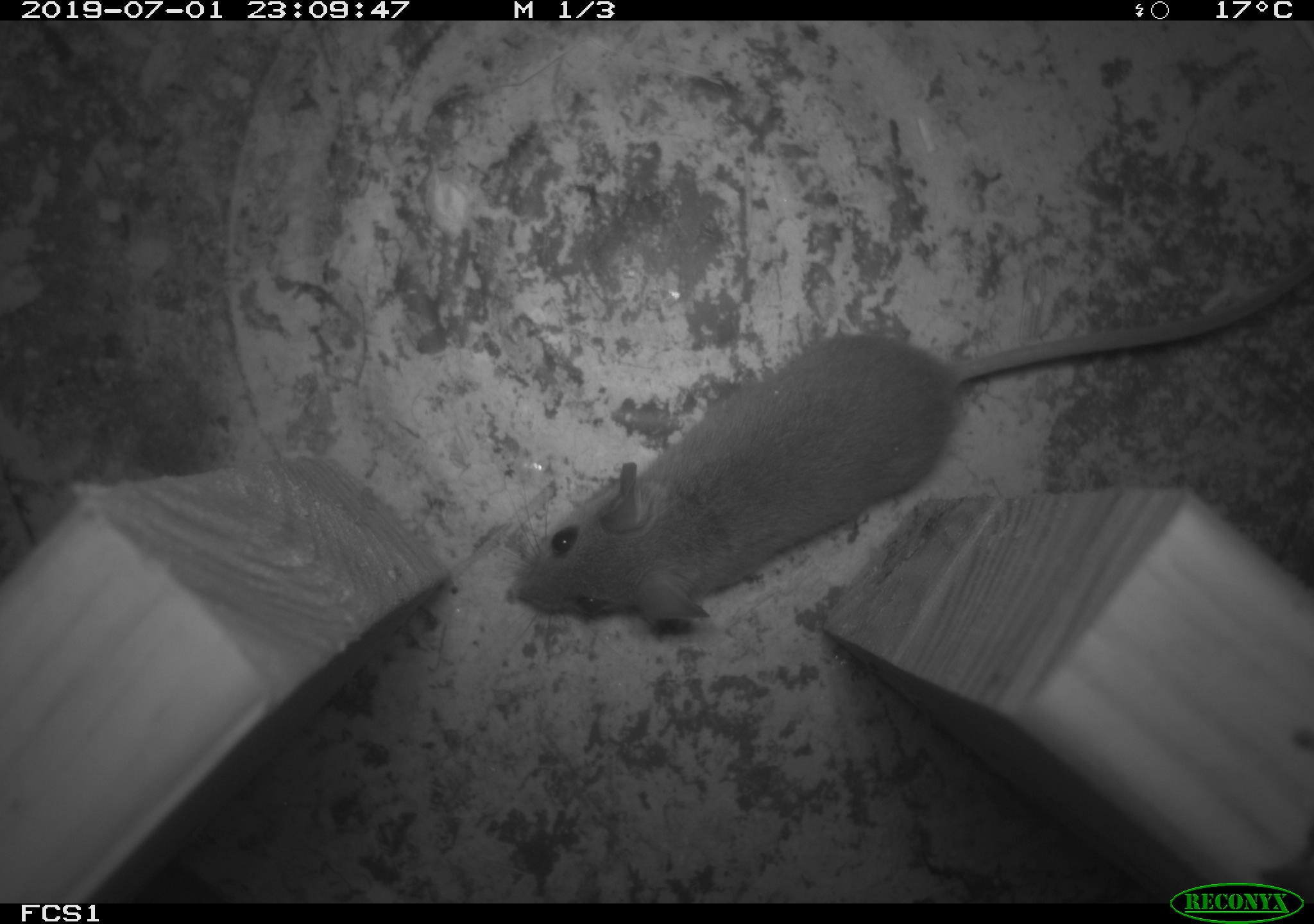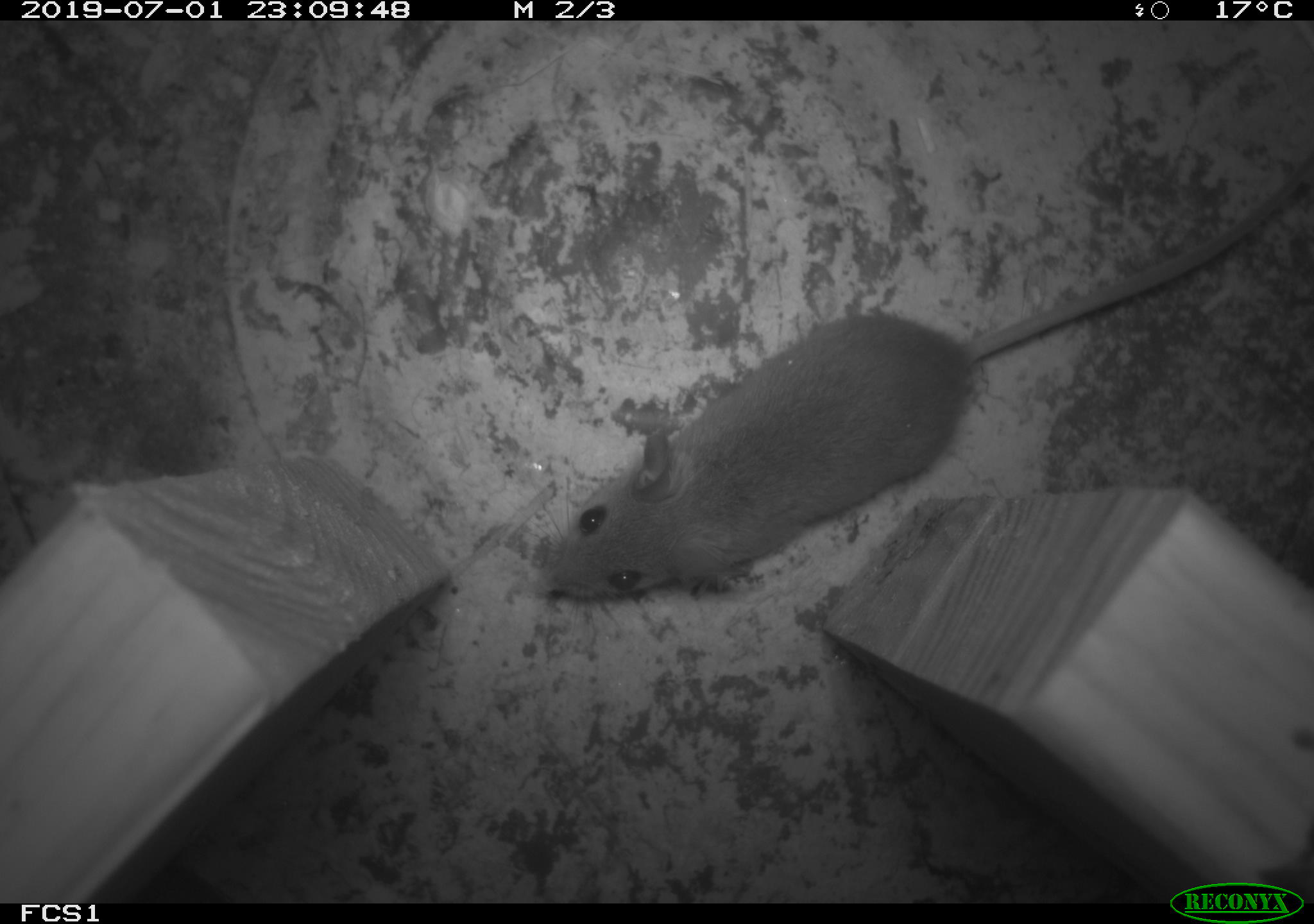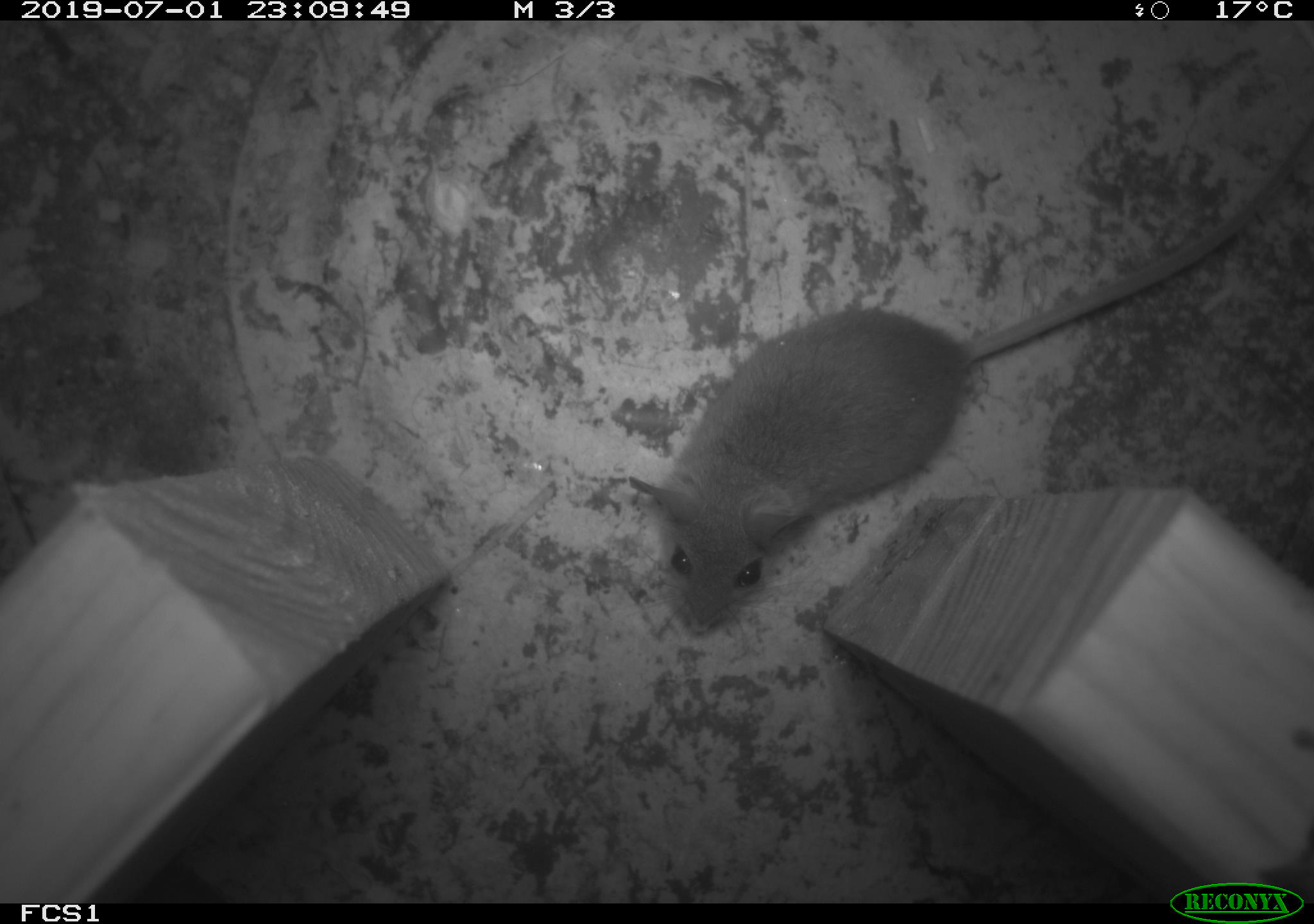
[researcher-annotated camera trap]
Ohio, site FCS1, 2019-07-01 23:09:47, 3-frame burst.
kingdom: Animalia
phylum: Chordata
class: Mammalia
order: Rodentia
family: Cricetidae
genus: Peromyscus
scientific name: Peromyscus leucopus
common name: white-footed mouse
White-footed mouse (Peromyscus leucopus).